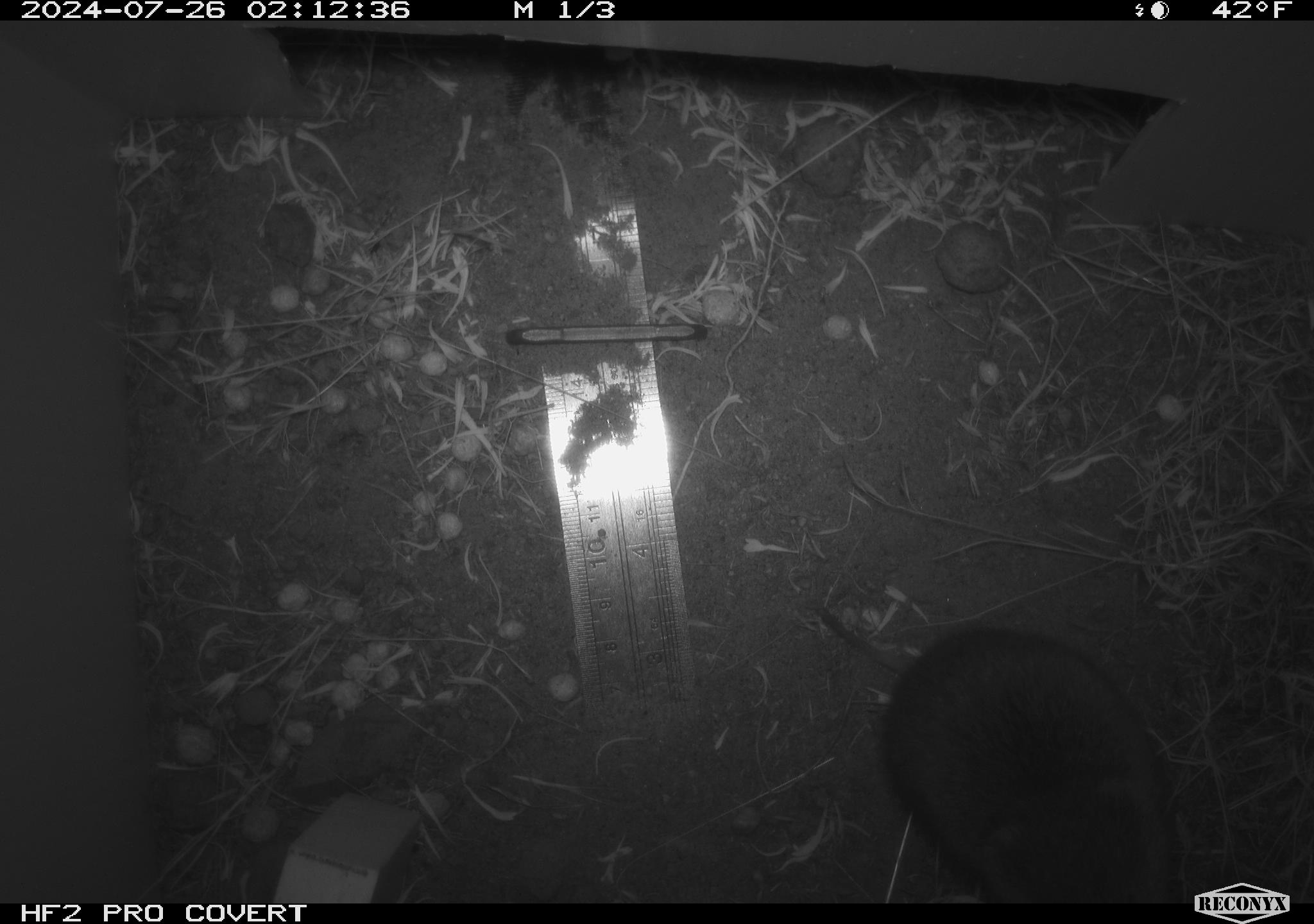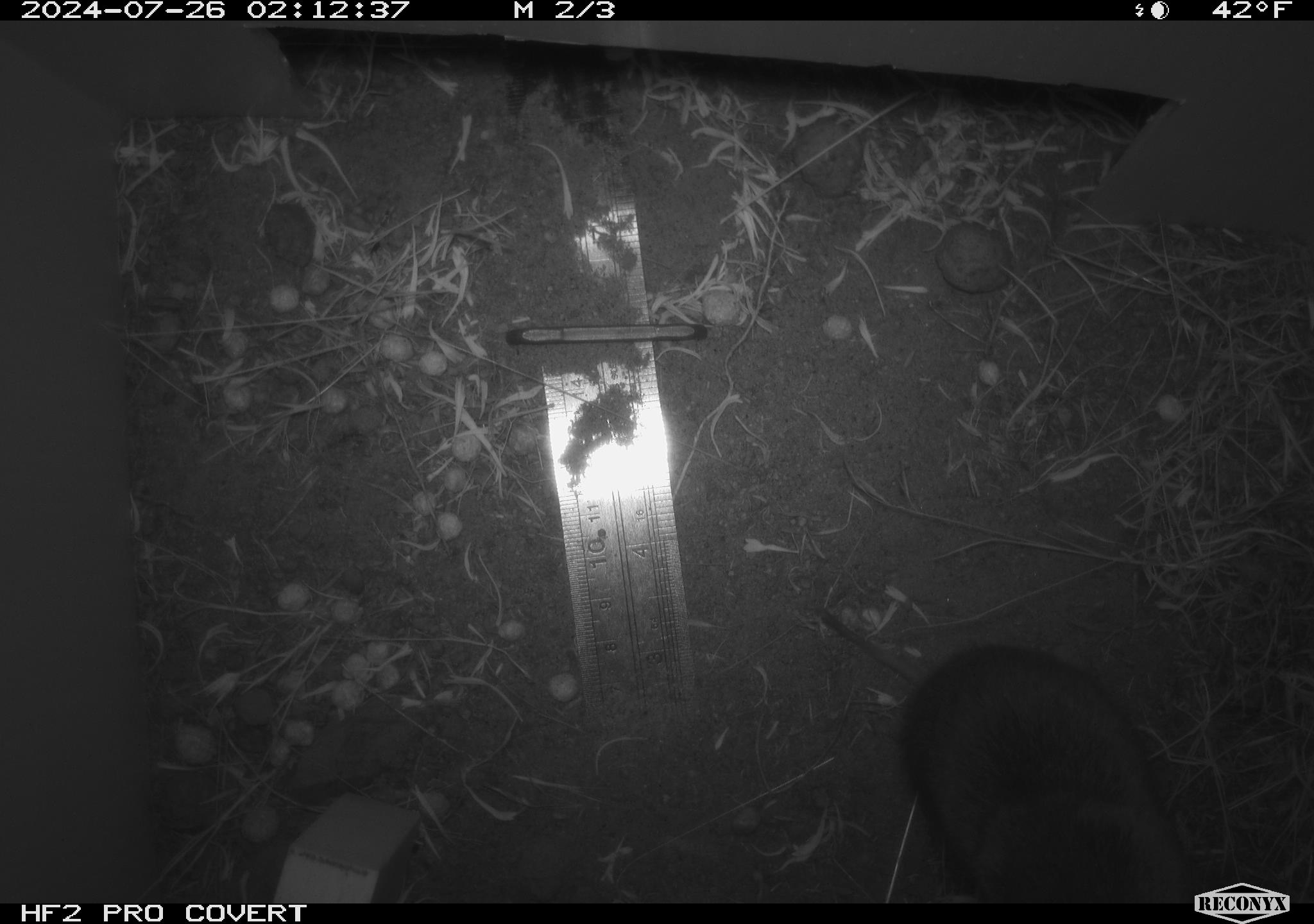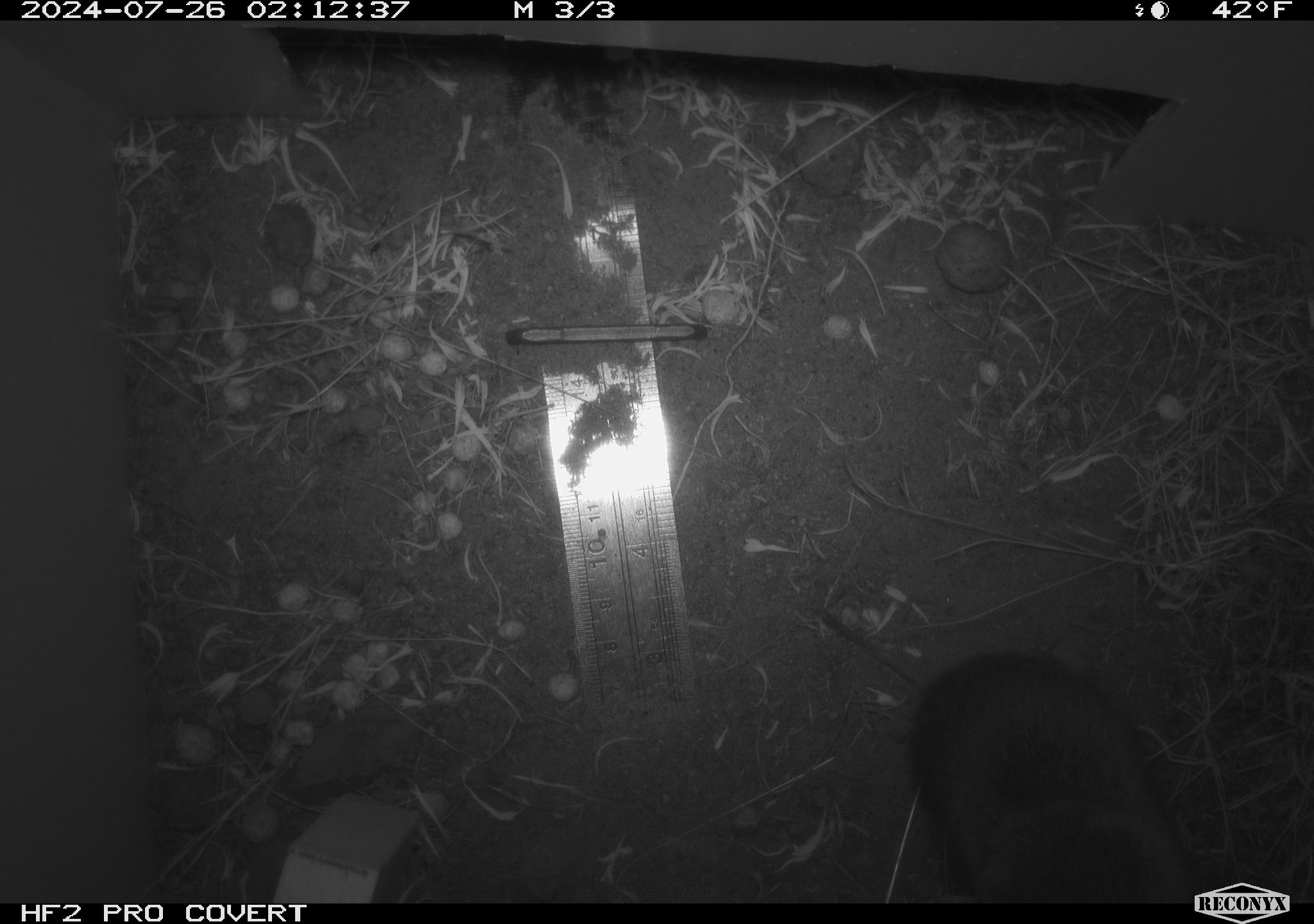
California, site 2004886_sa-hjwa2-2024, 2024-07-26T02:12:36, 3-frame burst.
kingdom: Animalia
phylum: Chordata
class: Mammalia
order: Rodentia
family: Cricetidae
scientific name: Cricetidae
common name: hamsters, voles, lemmings, and allies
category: cricetidae family